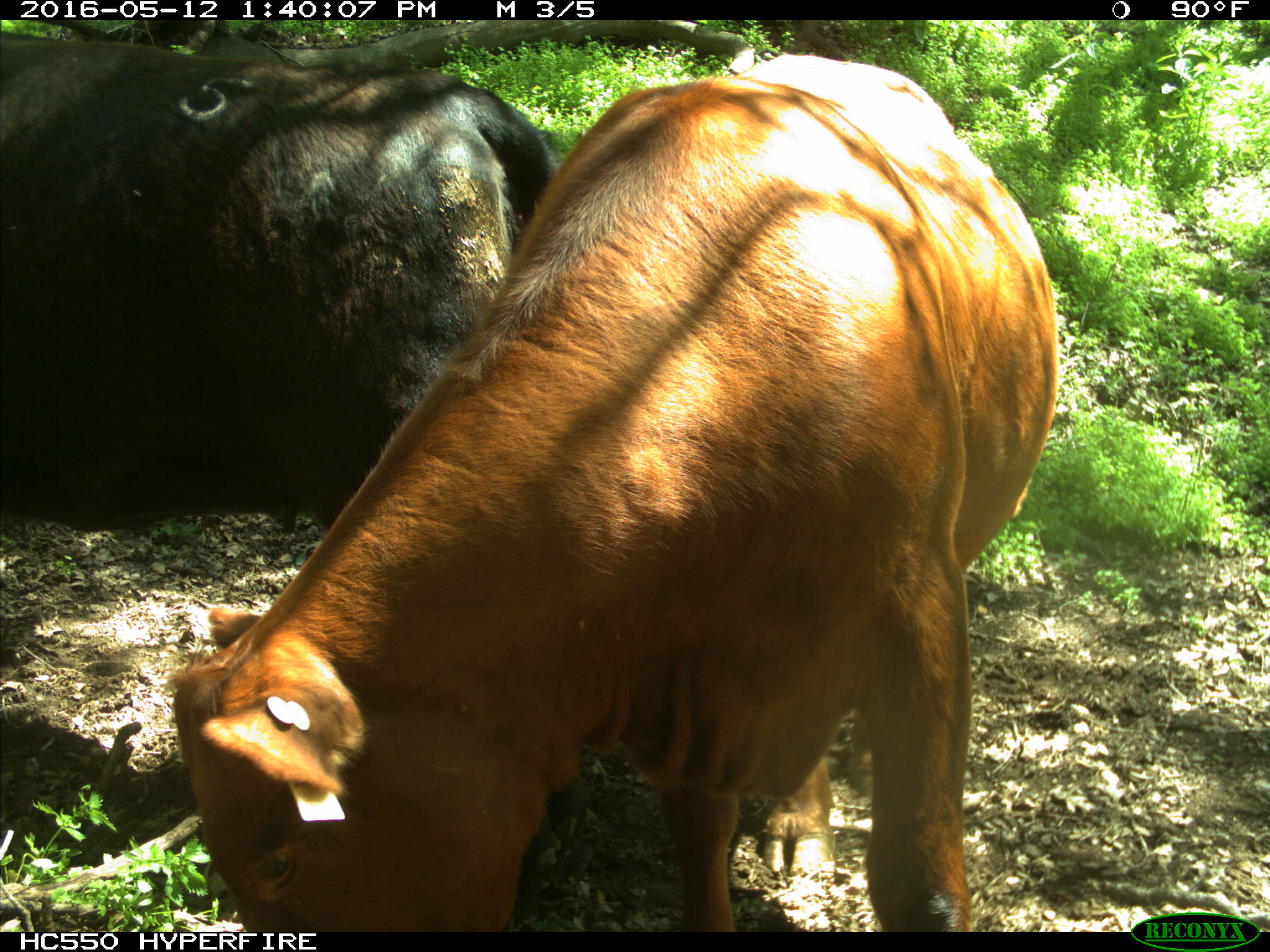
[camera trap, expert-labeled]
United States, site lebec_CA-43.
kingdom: Animalia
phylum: Chordata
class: Mammalia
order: Artiodactyla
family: Bovidae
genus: Bos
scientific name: Bos taurus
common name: domestic cow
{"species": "Bos taurus (domestic cow)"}